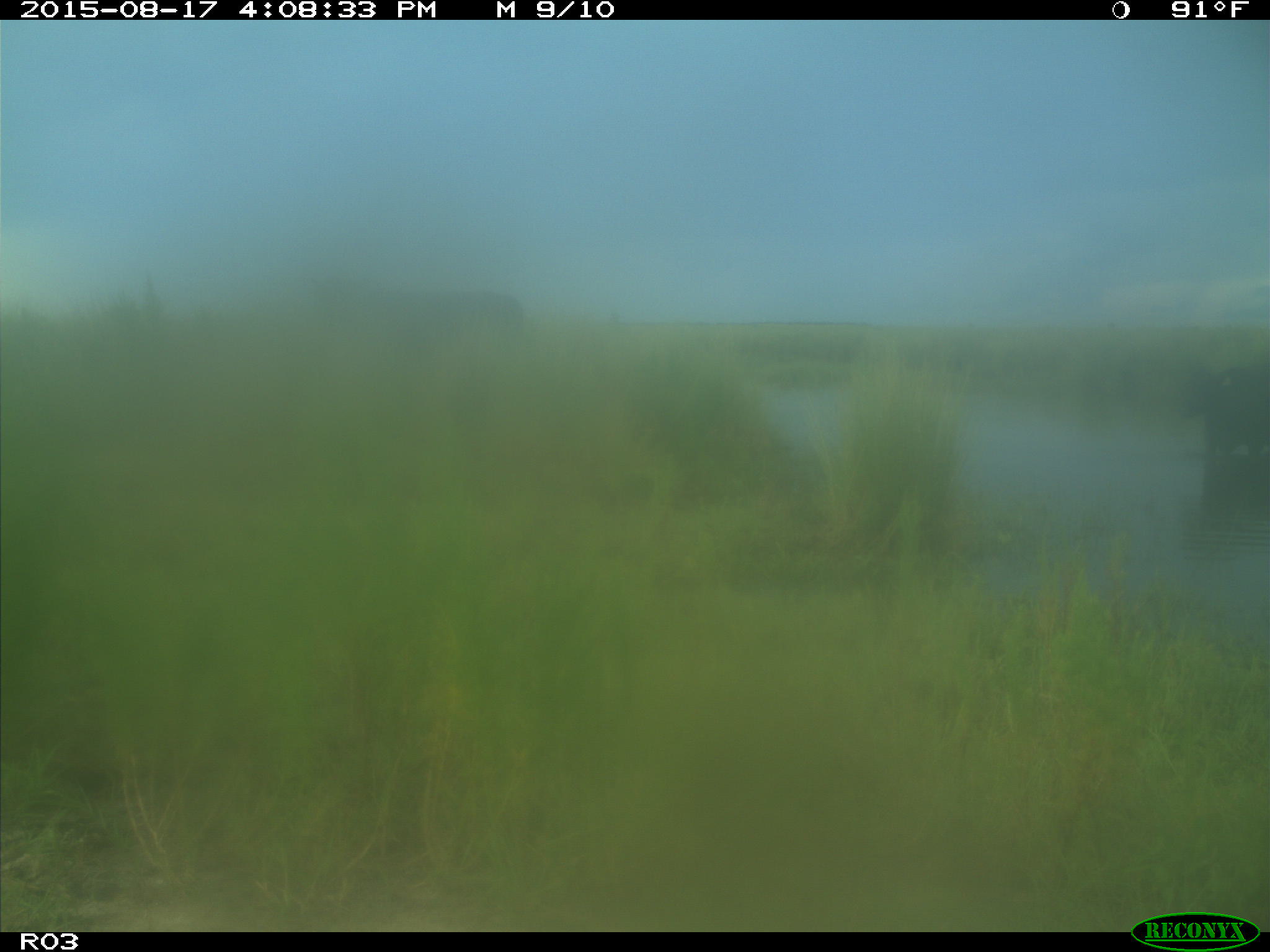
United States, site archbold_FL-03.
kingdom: Animalia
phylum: Chordata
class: Mammalia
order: Artiodactyla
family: Bovidae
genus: Bos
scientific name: Bos taurus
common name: domestic cow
Bos taurus (domestic cow).